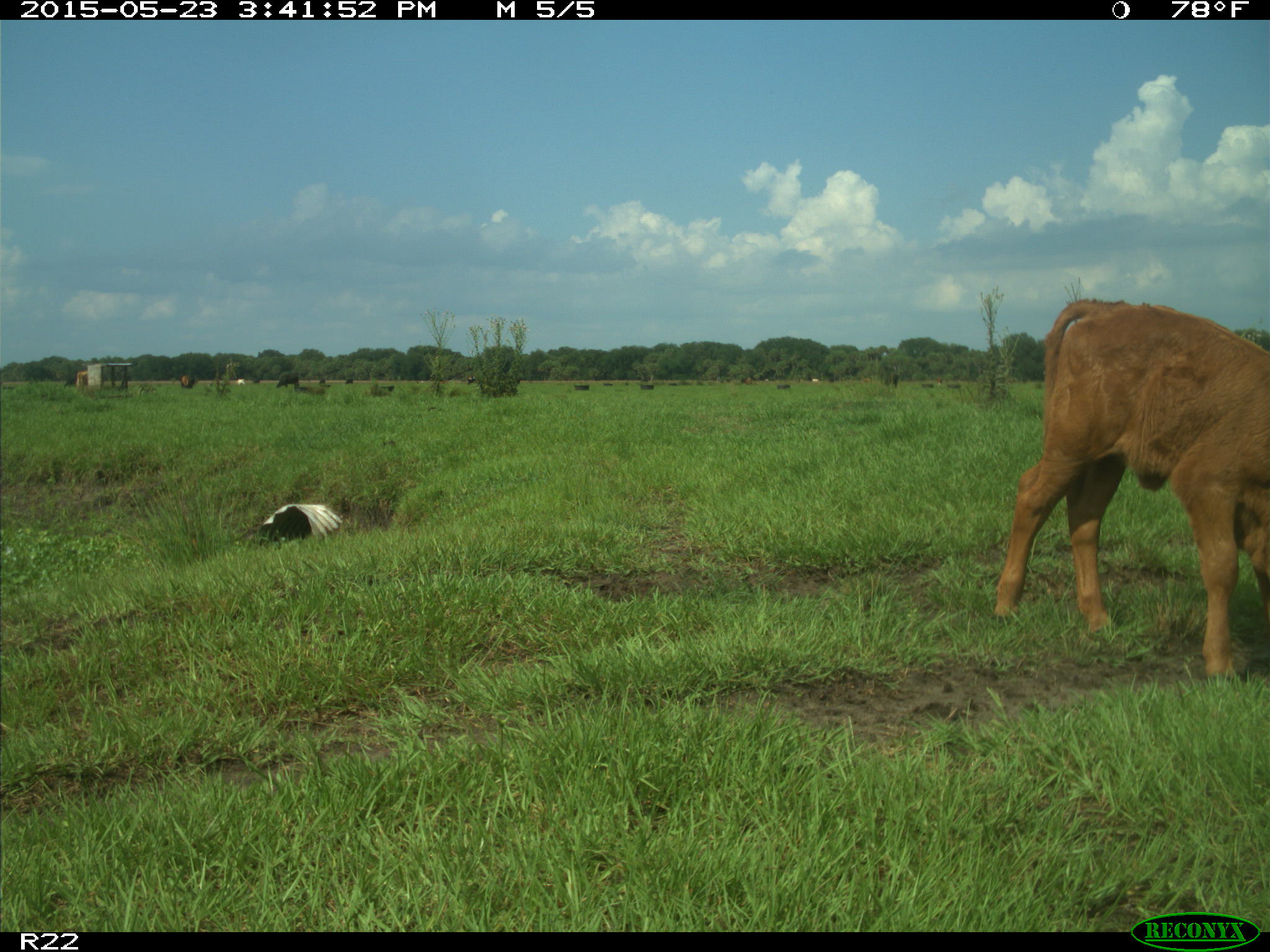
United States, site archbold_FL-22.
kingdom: Animalia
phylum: Chordata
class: Mammalia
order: Artiodactyla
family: Bovidae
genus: Bos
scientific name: Bos taurus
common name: domestic cow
Bos taurus (domestic cow).